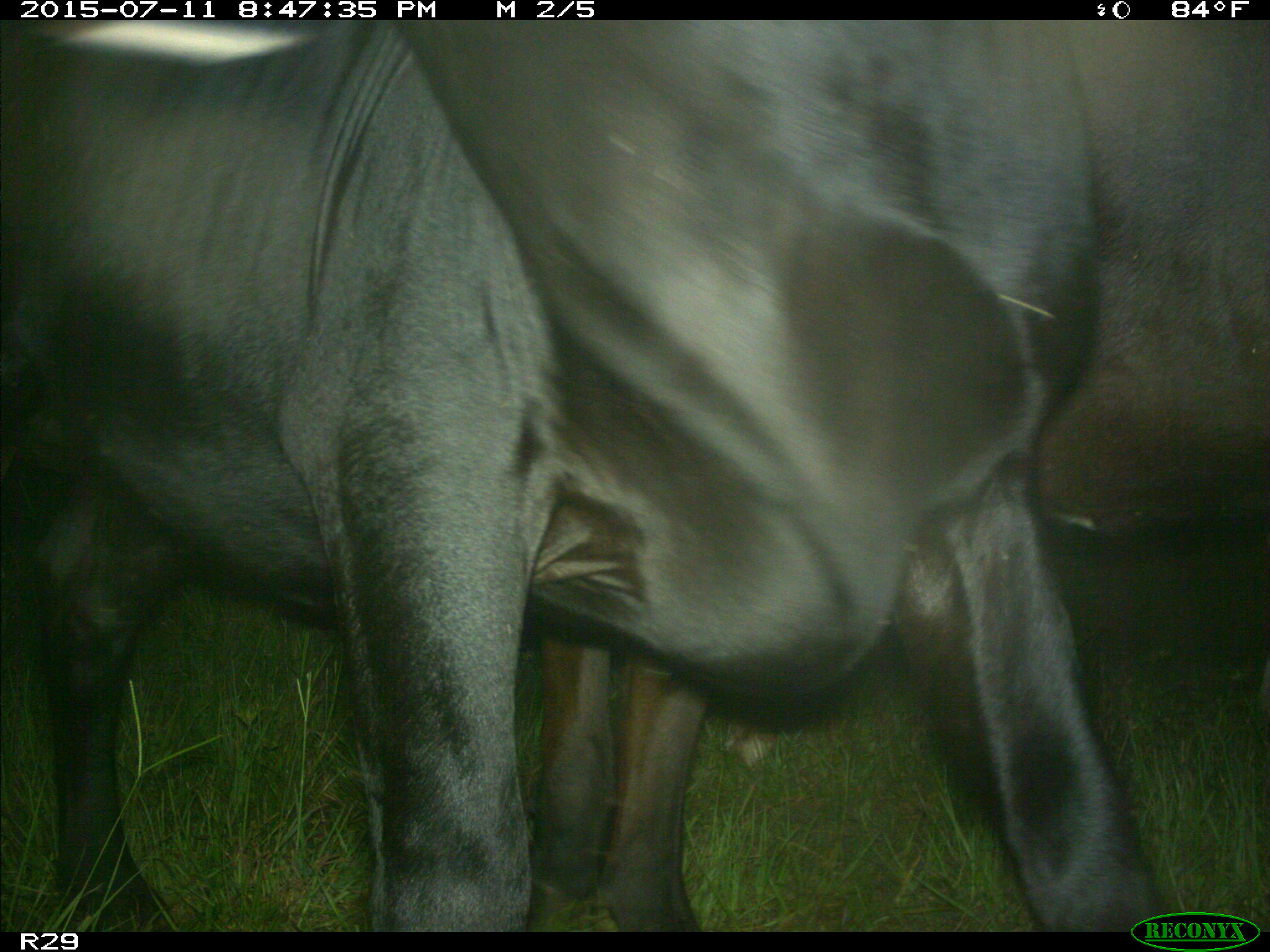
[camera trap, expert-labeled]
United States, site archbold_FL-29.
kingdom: Animalia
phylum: Chordata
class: Mammalia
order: Artiodactyla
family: Bovidae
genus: Bos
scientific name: Bos taurus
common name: domestic cow